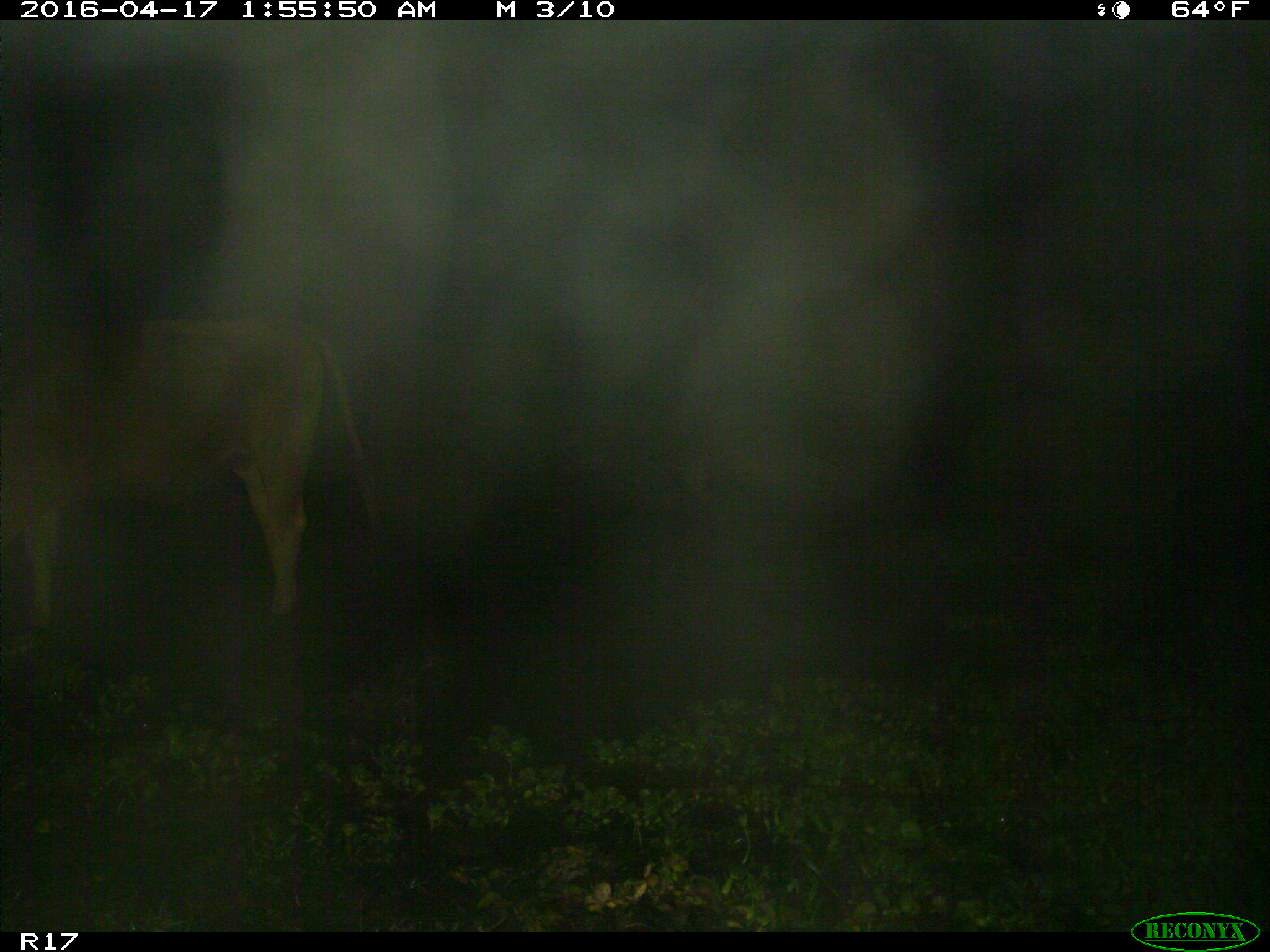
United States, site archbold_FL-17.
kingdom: Animalia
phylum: Chordata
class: Mammalia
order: Artiodactyla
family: Bovidae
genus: Bos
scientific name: Bos taurus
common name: domestic cow